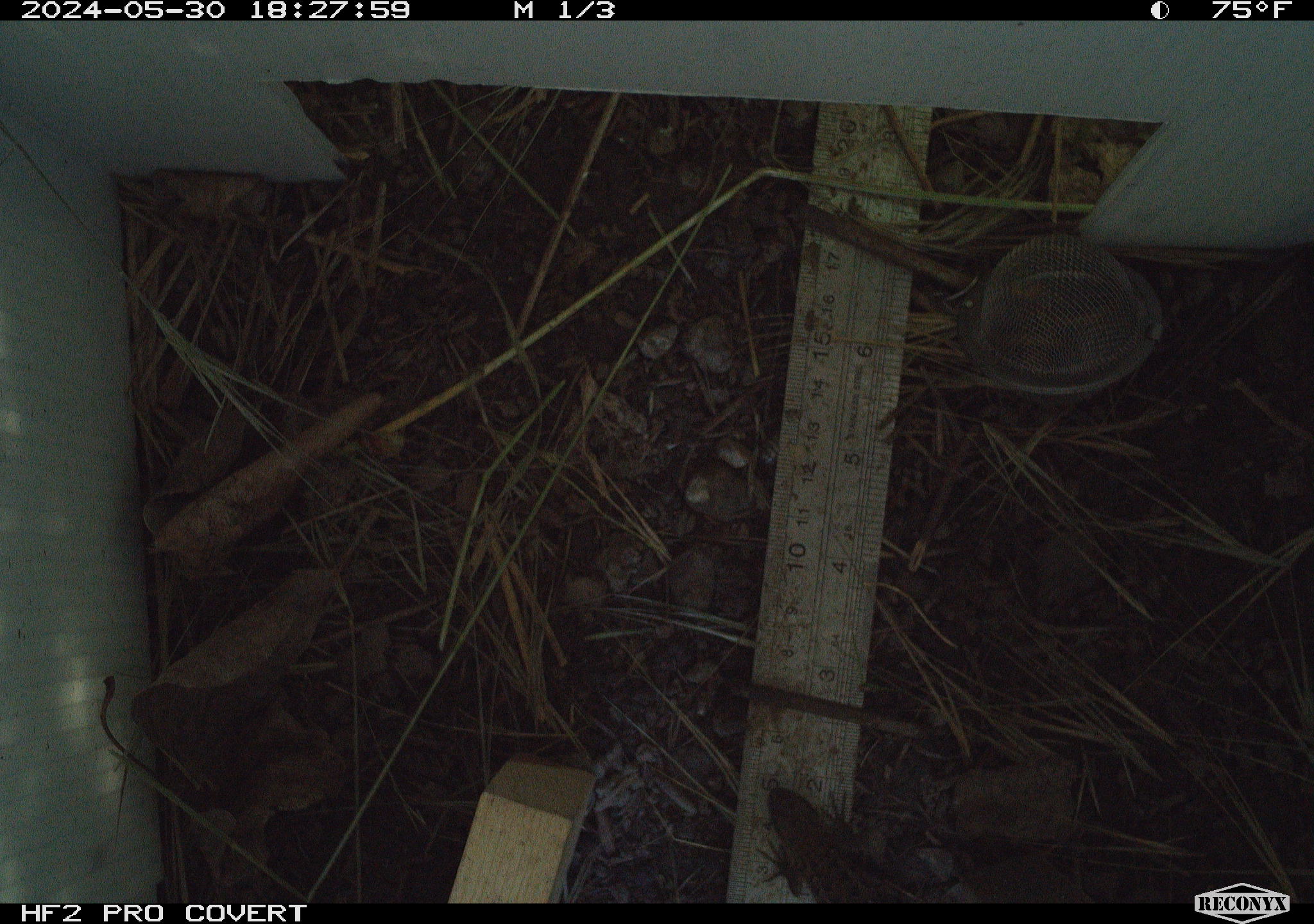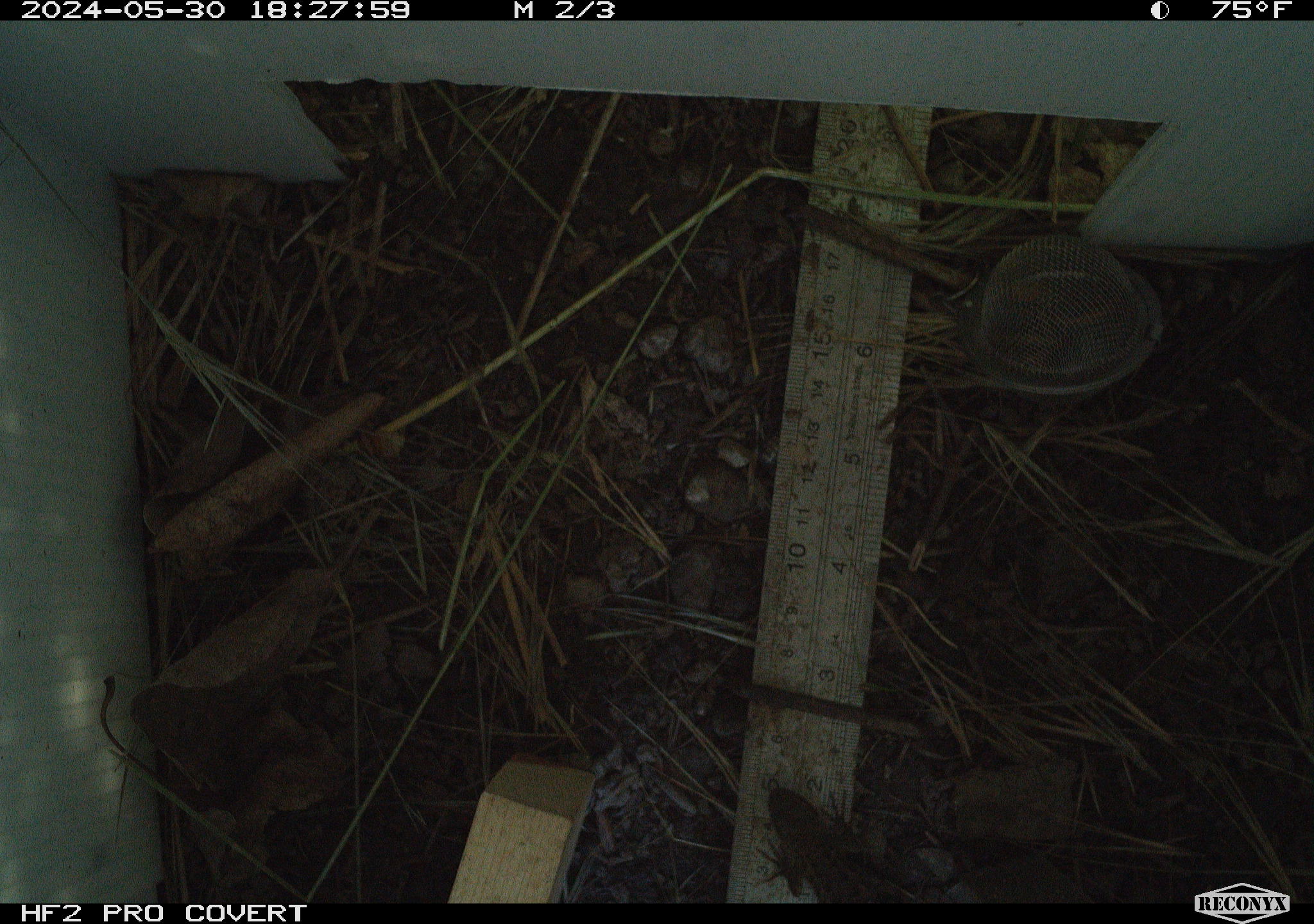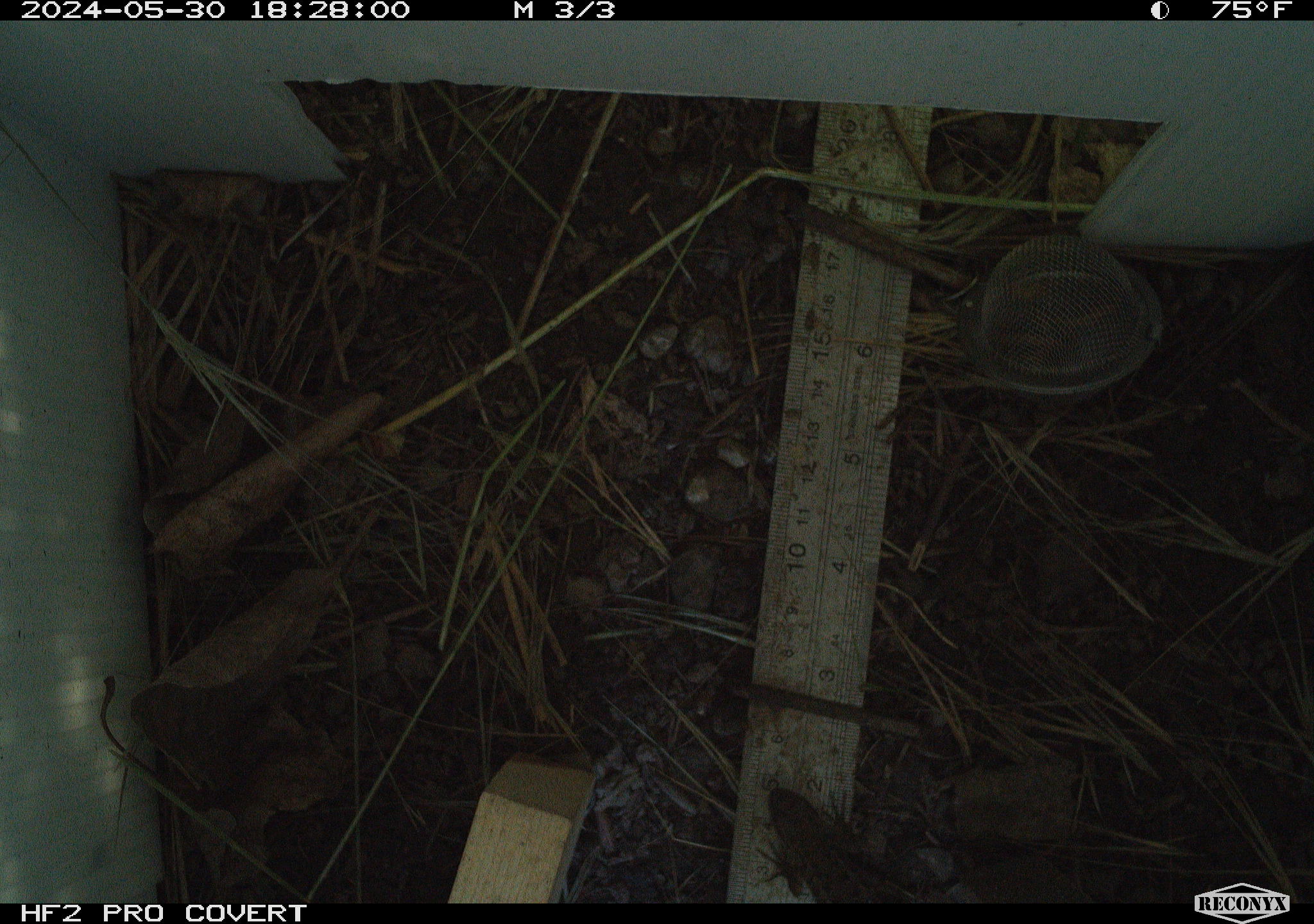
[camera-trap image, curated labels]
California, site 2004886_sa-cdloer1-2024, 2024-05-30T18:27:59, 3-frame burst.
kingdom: Animalia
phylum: Chordata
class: Reptilia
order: Squamata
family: Phrynosomatidae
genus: Sceloporus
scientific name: Sceloporus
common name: spiny lizards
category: sceloporus species